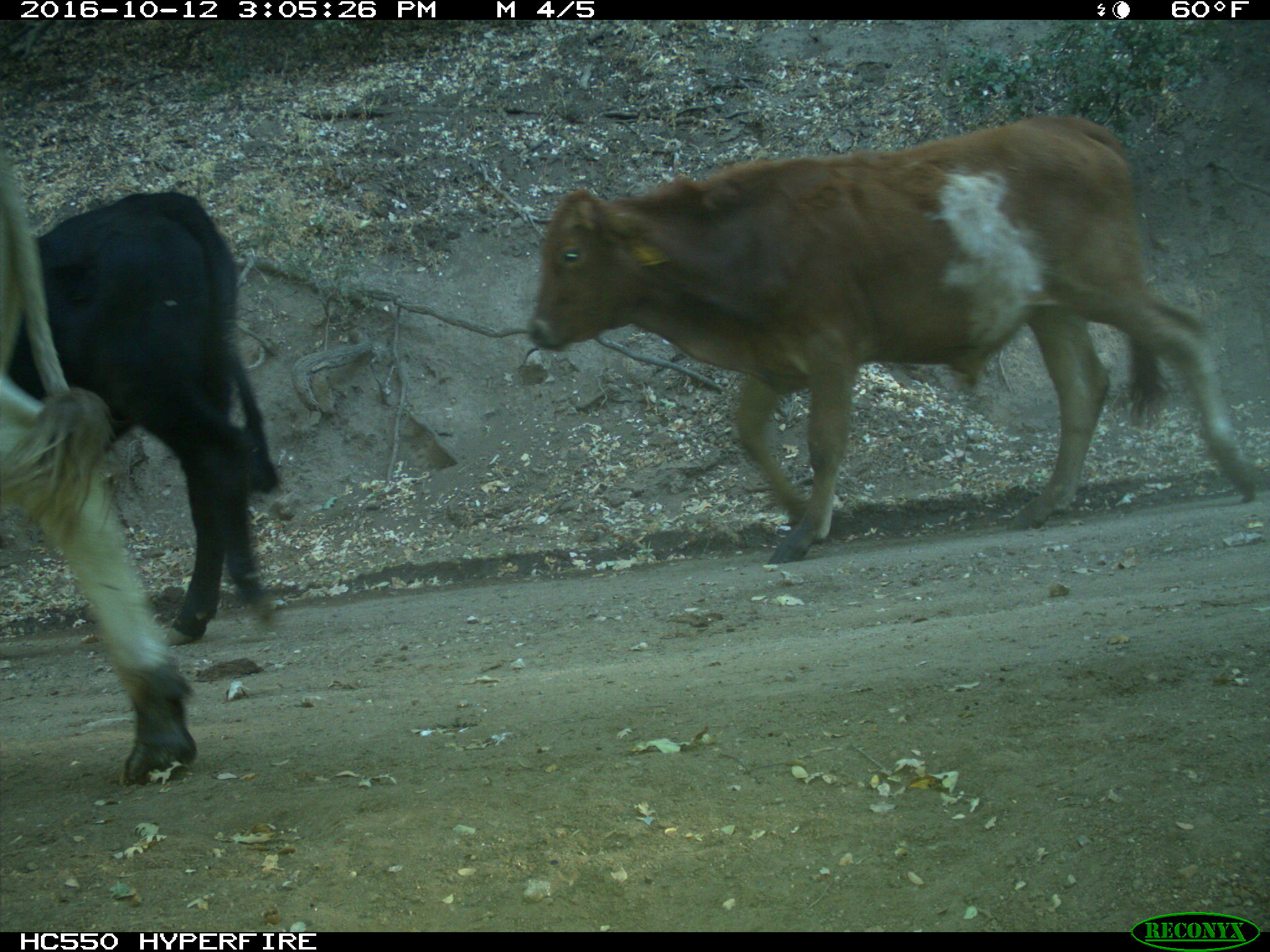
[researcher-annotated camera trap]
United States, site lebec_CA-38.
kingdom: Animalia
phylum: Chordata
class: Mammalia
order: Artiodactyla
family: Bovidae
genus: Bos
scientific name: Bos taurus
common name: domestic cow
Bos taurus (domestic cow).